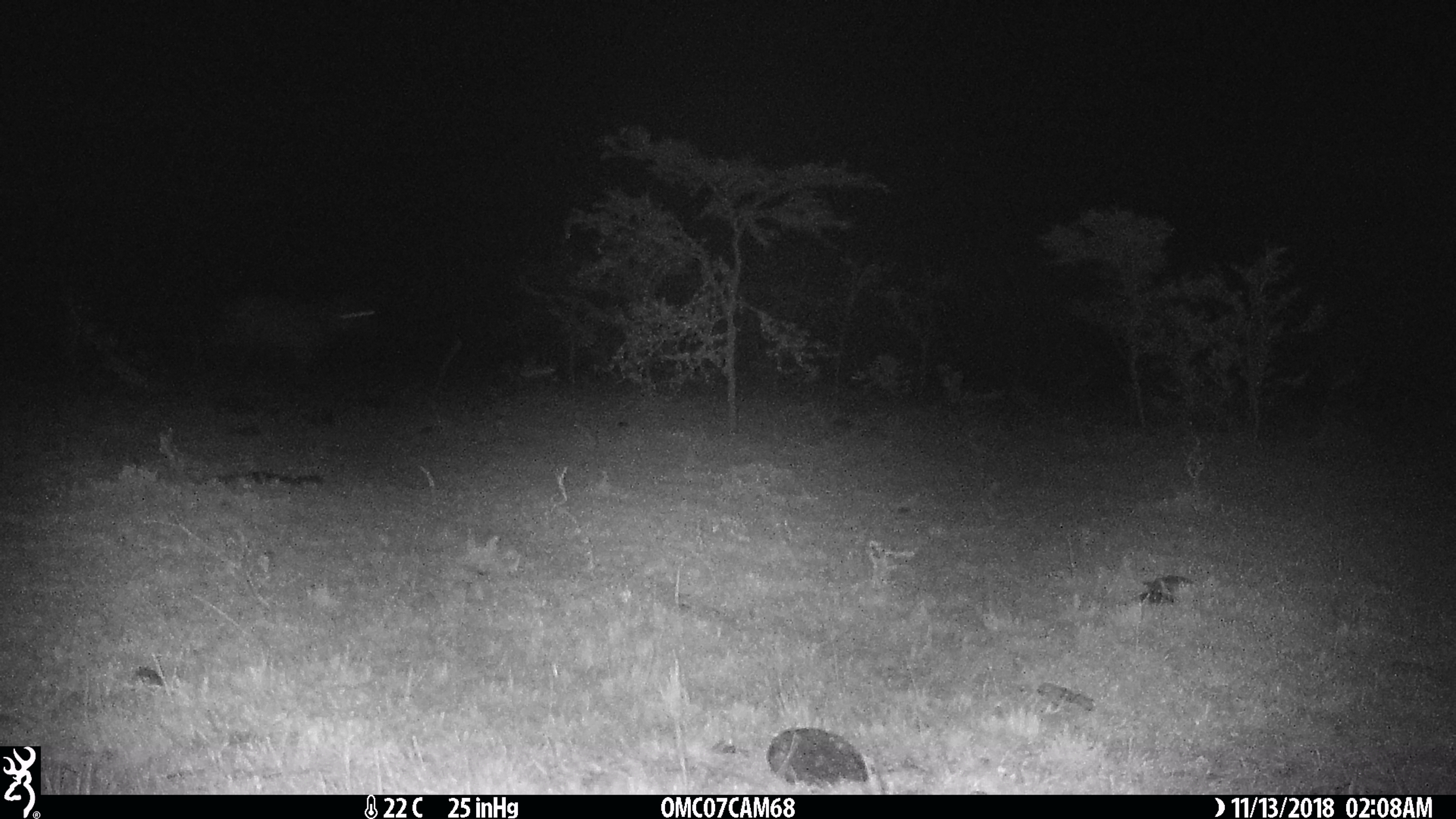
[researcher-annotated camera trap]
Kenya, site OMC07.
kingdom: Animalia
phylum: Chordata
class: Mammalia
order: Perissodactyla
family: Equidae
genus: Equus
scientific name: Equus quagga burchellii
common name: burchell's zebra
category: zebra